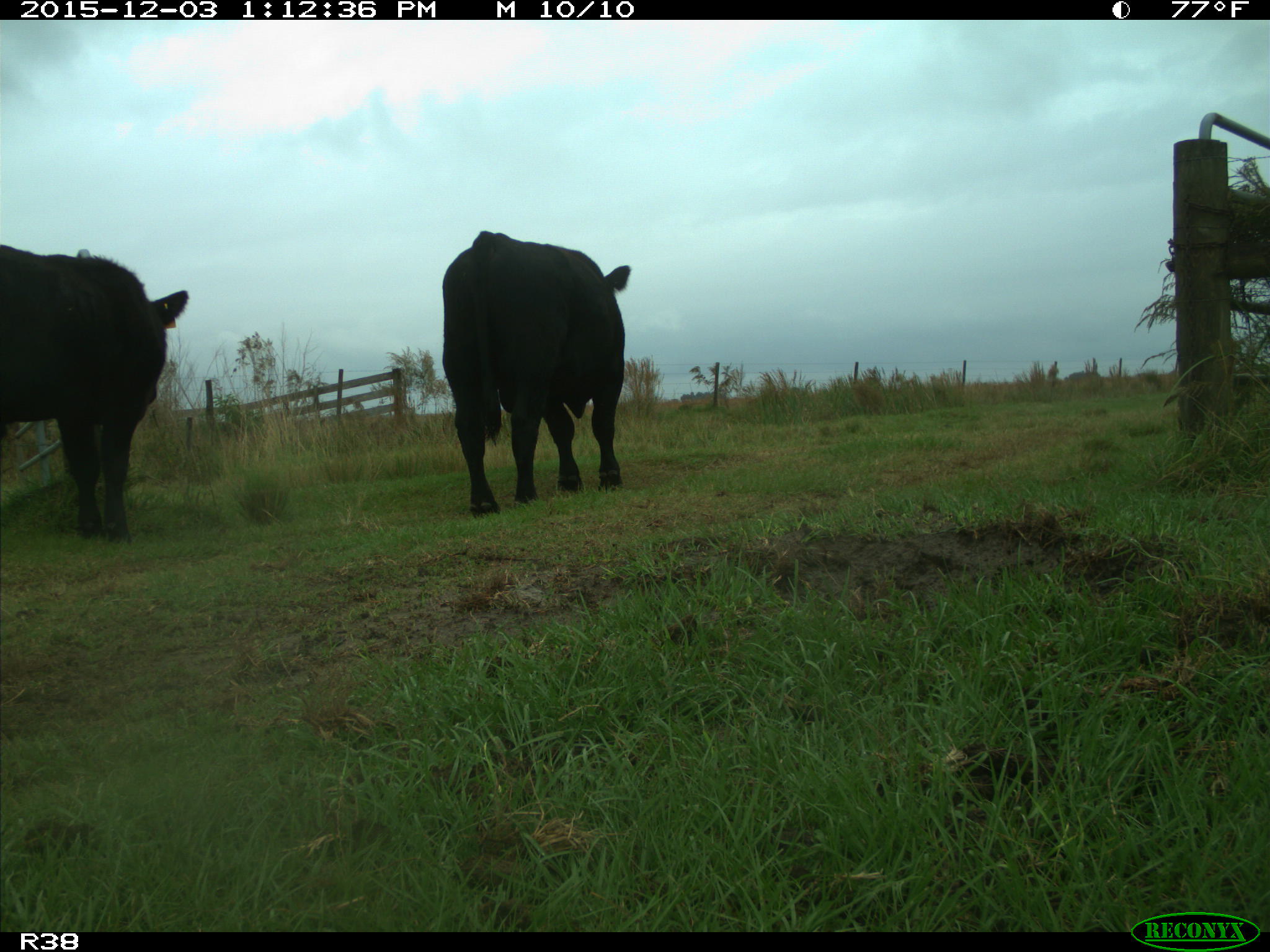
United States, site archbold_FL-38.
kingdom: Animalia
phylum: Chordata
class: Mammalia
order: Artiodactyla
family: Bovidae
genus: Bos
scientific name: Bos taurus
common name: domestic cow